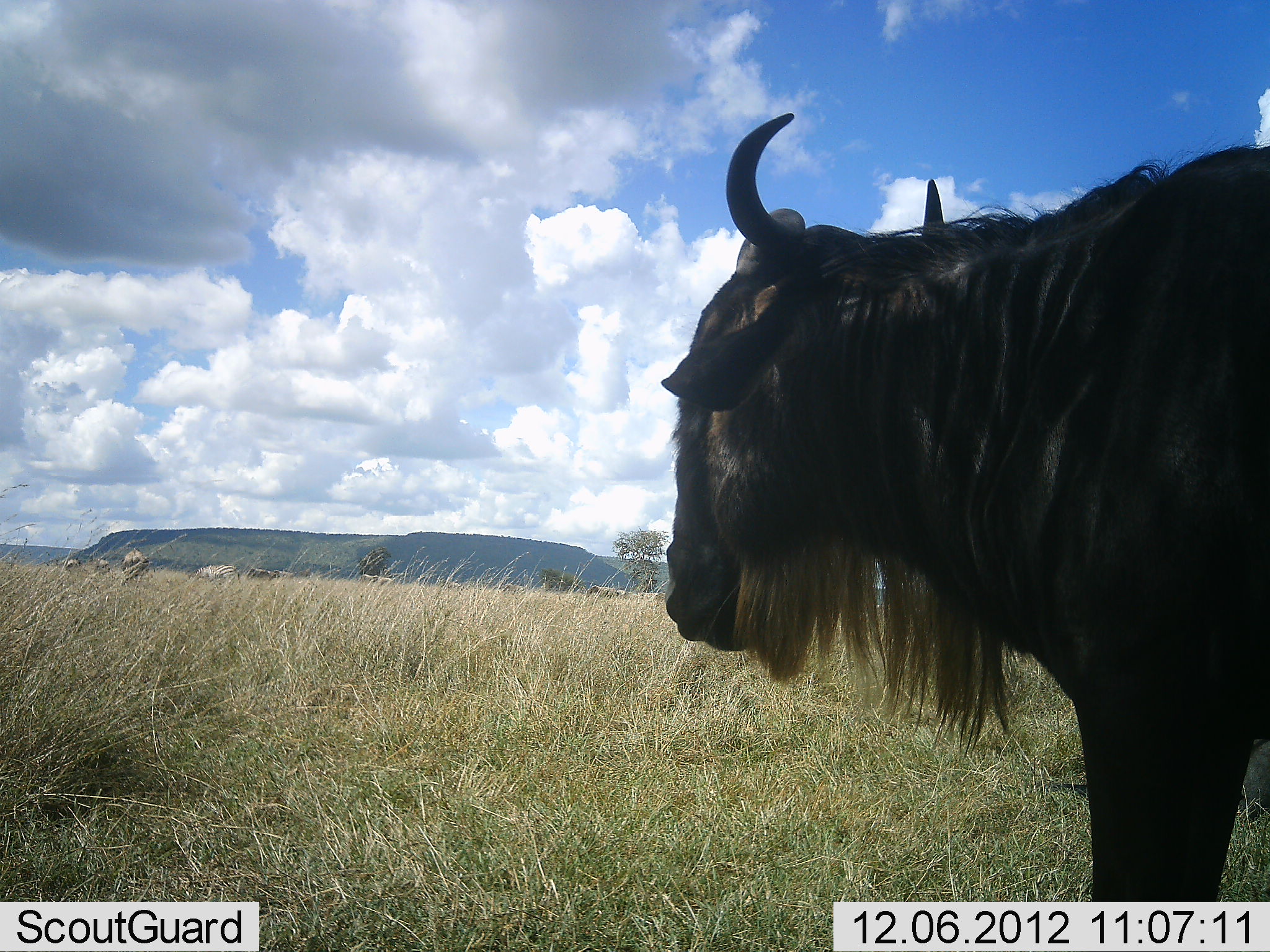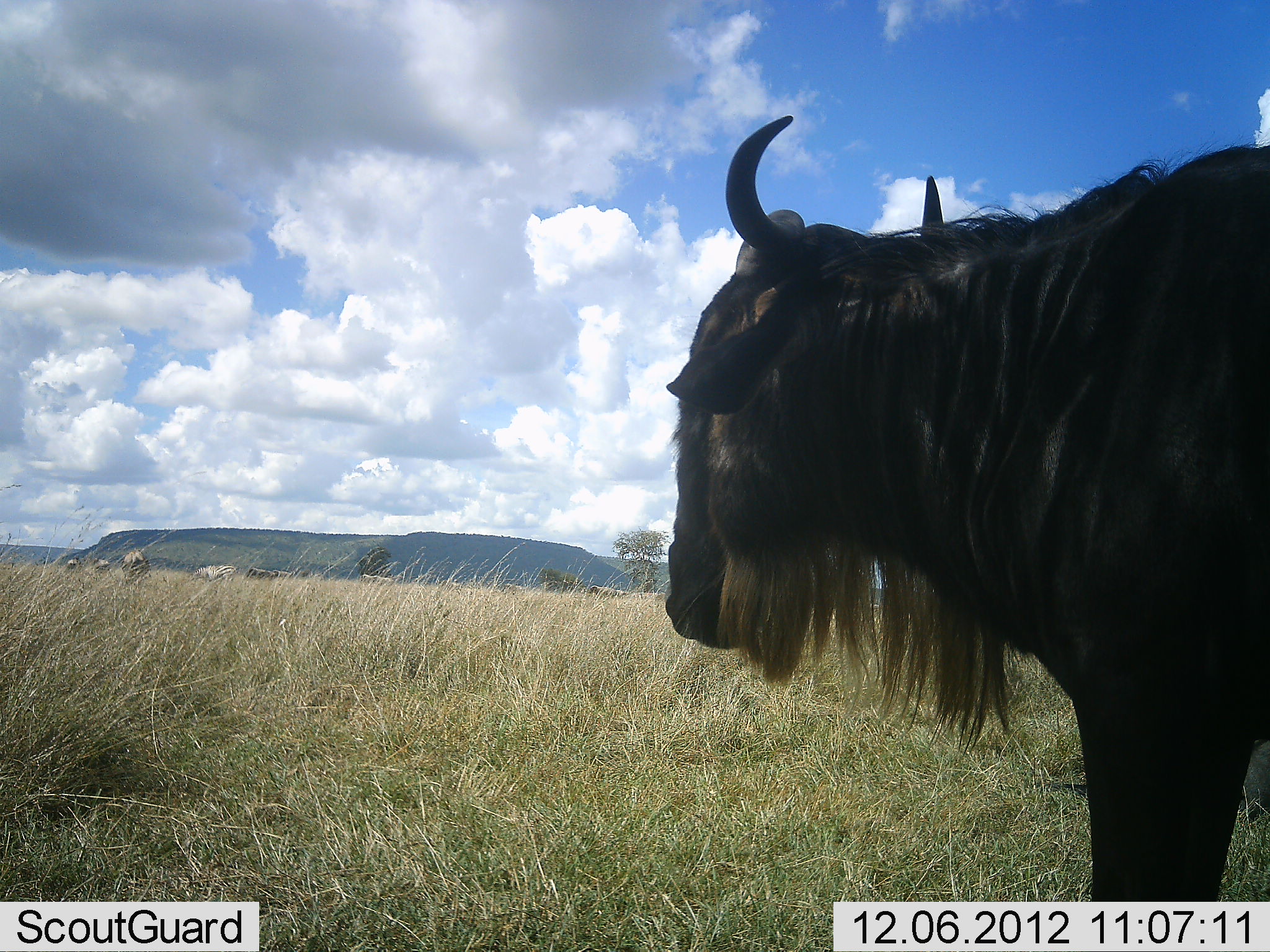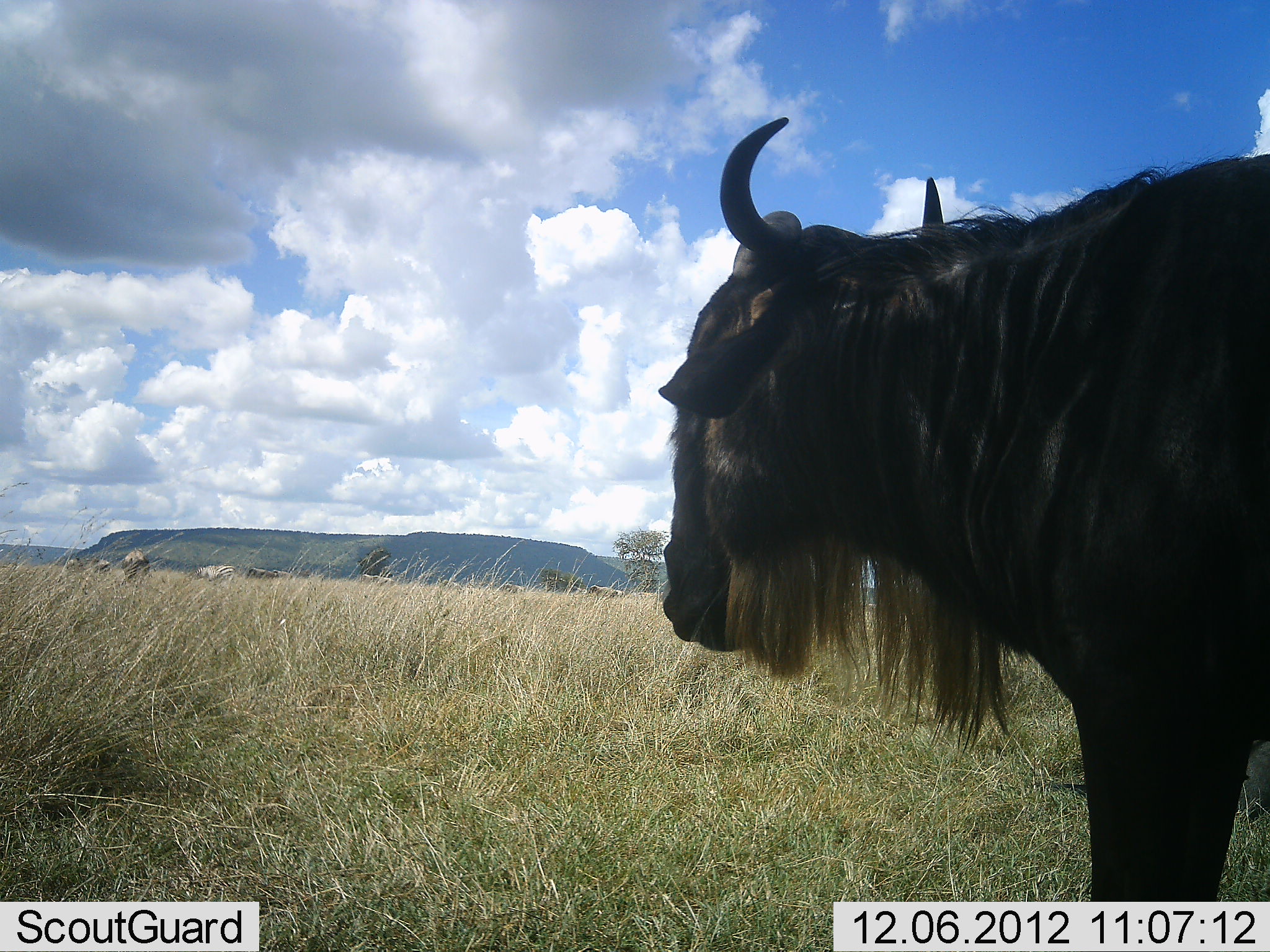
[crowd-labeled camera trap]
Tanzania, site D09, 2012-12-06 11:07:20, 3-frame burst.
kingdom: Animalia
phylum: Chordata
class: Mammalia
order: Artiodactyla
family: Bovidae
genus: Connochaetes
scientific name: Connochaetes taurinus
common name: blue wildebeest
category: wildebeest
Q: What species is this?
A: Wildebeest (blue wildebeest) (Connochaetes taurinus).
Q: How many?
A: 1.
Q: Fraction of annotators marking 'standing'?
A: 86%.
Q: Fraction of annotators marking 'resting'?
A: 0%.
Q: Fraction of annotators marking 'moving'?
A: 0%.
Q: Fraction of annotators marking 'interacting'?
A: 0%.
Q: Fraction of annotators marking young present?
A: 0%.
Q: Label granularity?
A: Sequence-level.